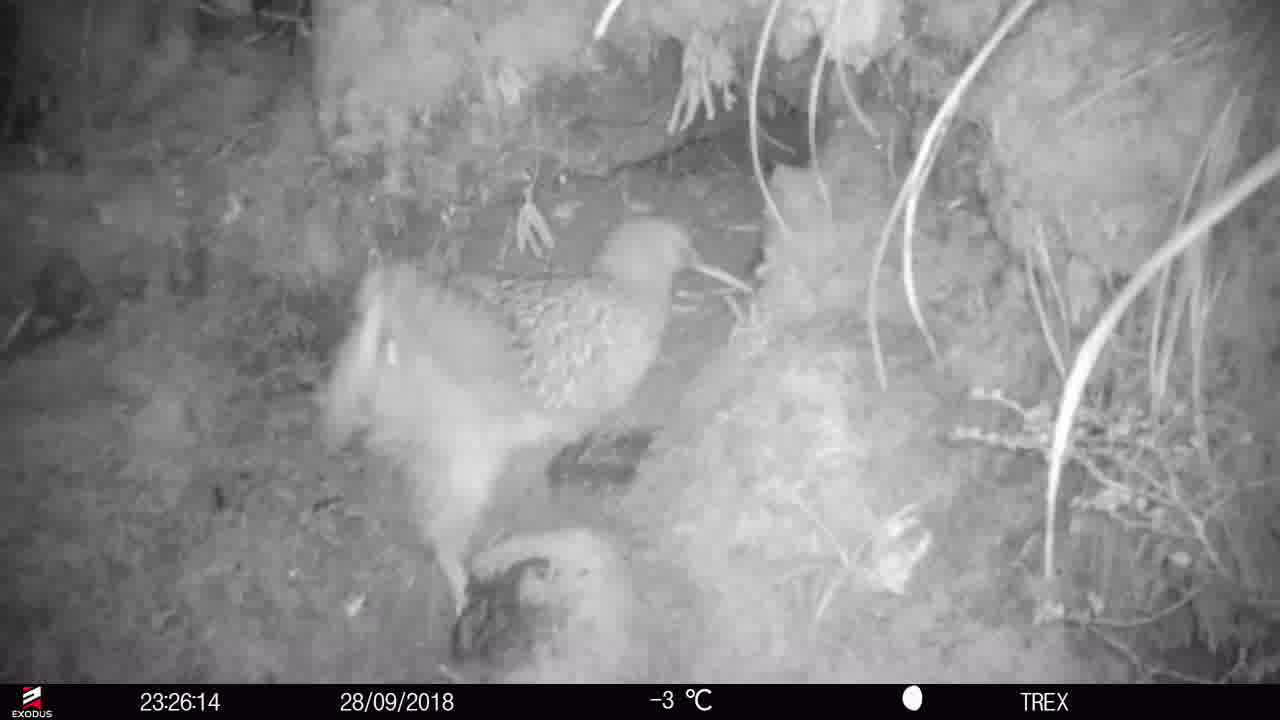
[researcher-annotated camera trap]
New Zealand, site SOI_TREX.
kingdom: Animalia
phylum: Chordata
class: Aves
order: Apterygiformes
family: Apterygidae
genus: Apteryx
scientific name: Apteryx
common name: kiwi